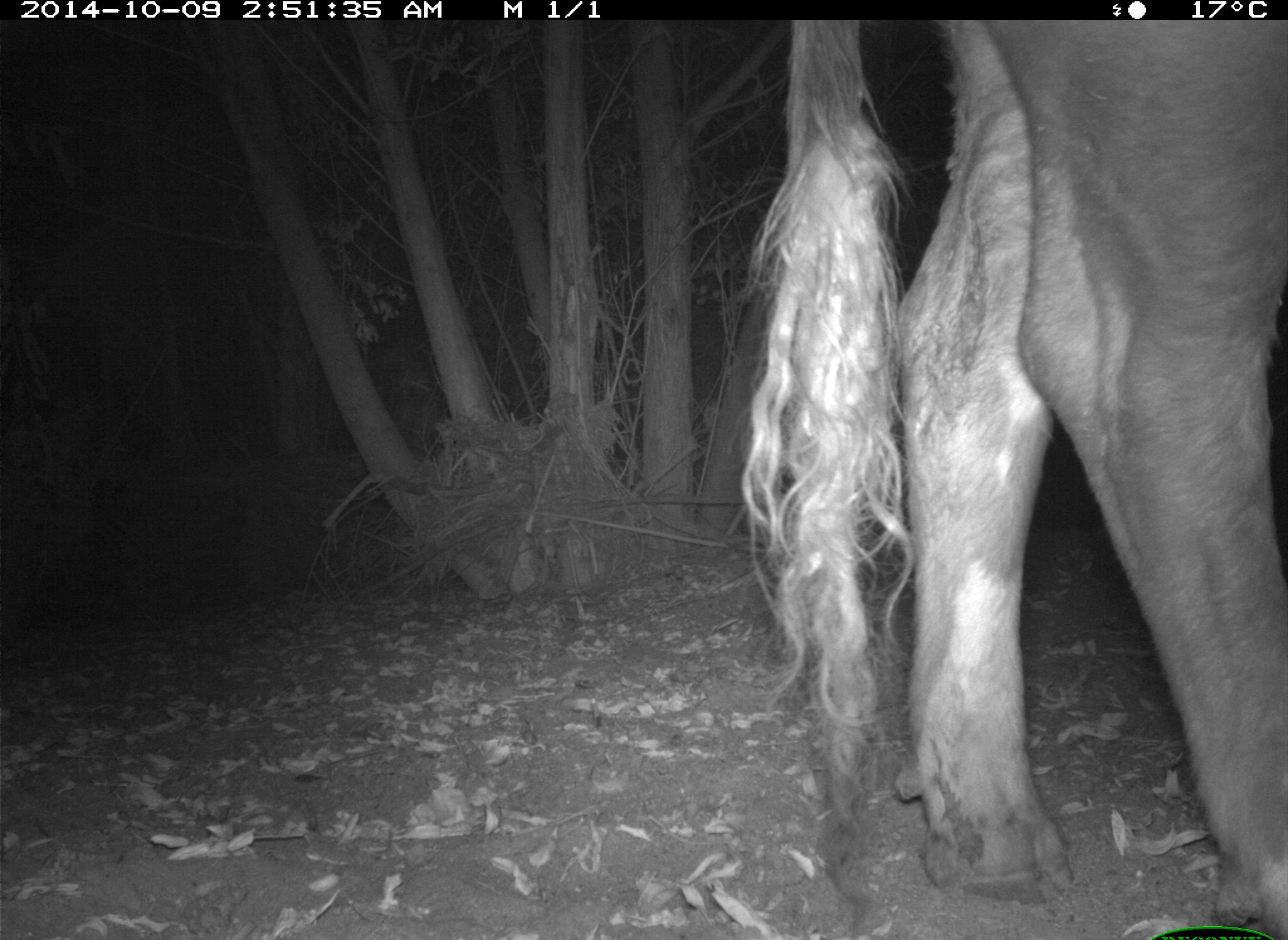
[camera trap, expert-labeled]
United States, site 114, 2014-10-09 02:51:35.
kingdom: Animalia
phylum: Chordata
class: Mammalia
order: Artiodactyla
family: Bovidae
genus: Bos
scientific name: Bos taurus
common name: cow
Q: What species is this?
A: Cow (Bos taurus).